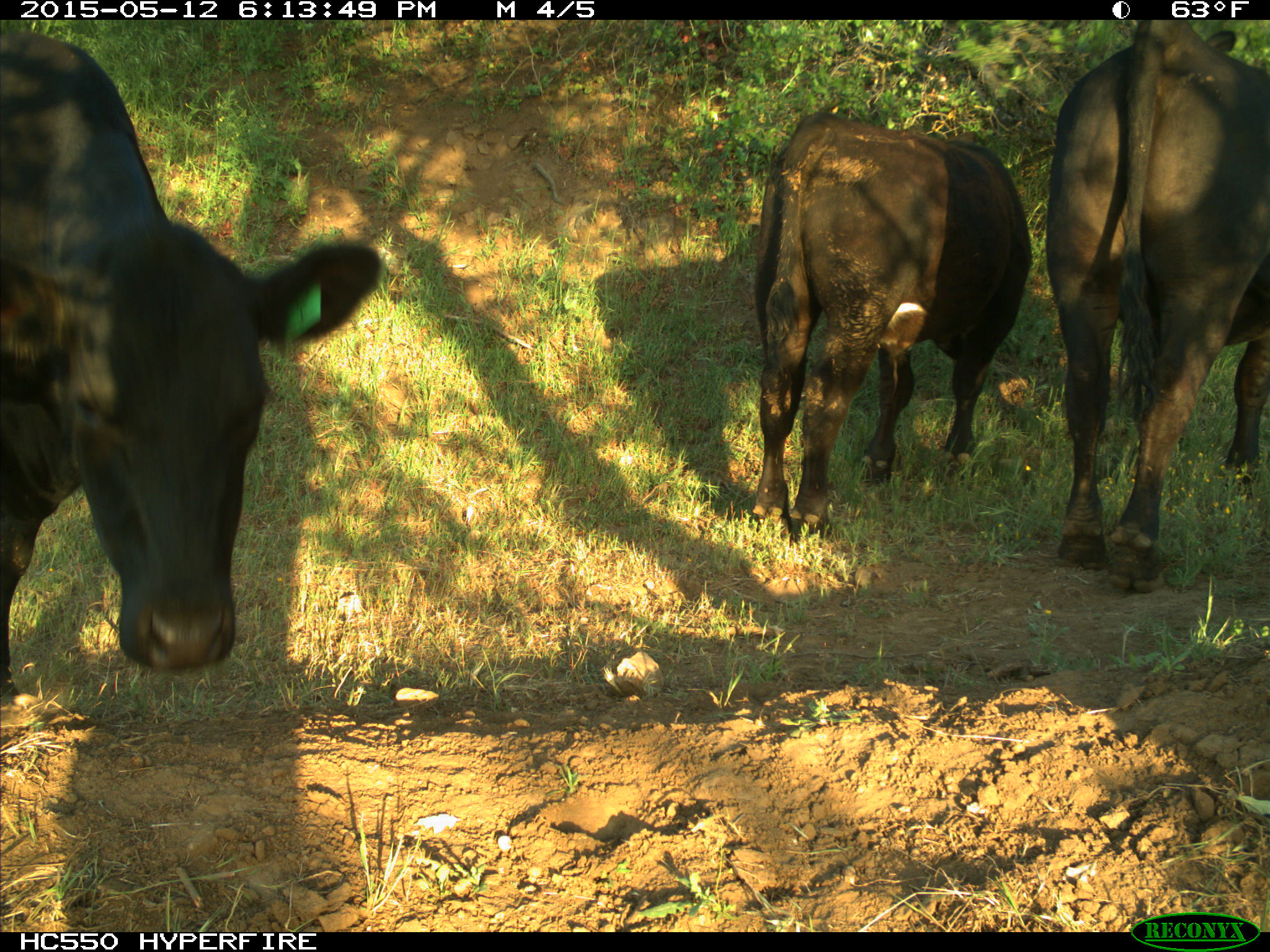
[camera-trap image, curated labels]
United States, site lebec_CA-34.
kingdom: Animalia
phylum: Chordata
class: Mammalia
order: Artiodactyla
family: Bovidae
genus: Bos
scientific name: Bos taurus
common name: domestic cow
Bos taurus (domestic cow).